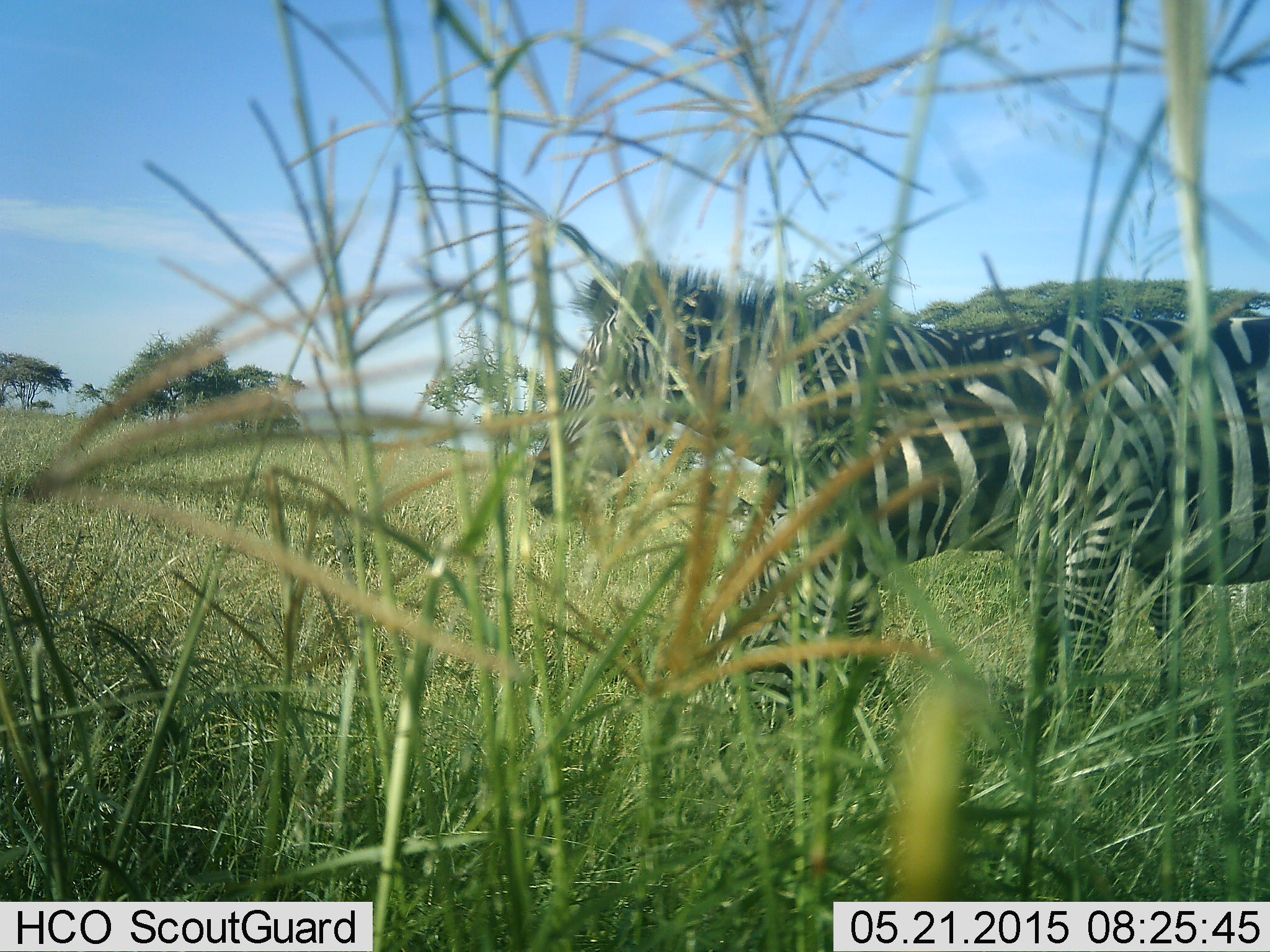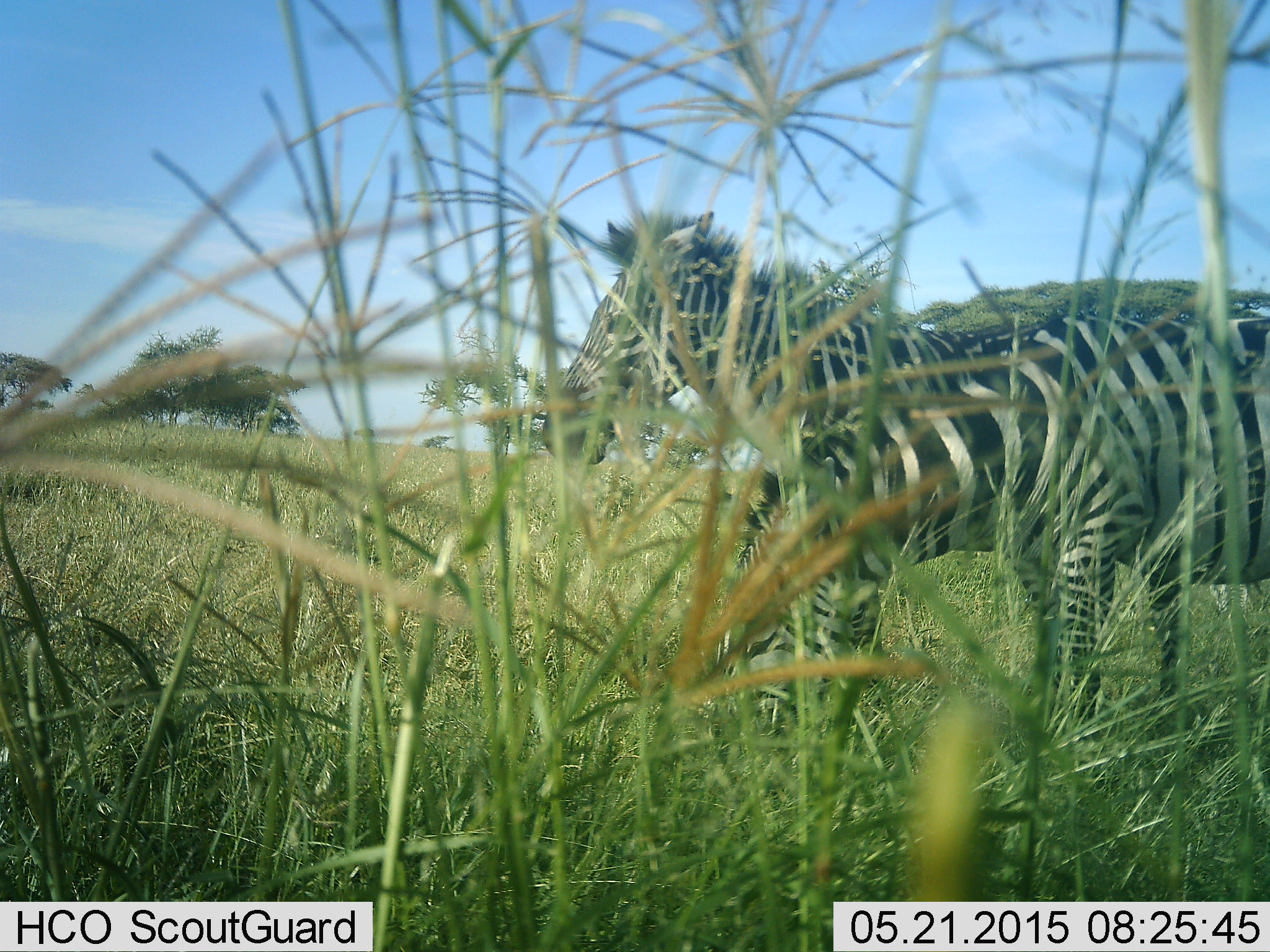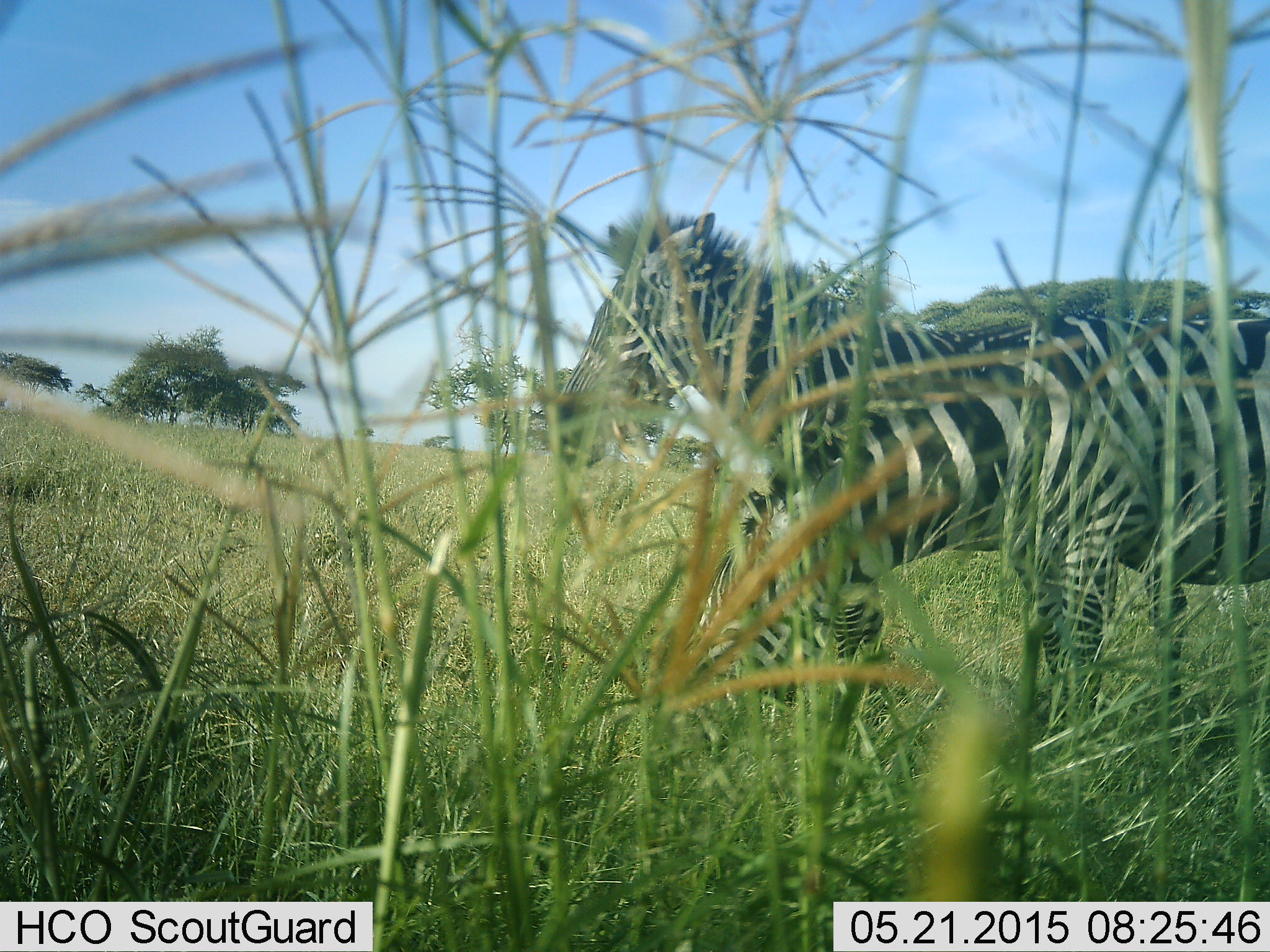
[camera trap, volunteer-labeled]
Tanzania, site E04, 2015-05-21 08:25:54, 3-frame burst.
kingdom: Animalia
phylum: Chordata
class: Mammalia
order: Perissodactyla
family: Equidae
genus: Equus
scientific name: Equus quagga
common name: plains zebra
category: zebra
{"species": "zebra (plains zebra) (Equus quagga)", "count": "2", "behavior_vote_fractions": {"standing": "100%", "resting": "0%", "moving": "0%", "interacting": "0%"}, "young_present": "10%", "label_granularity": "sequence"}